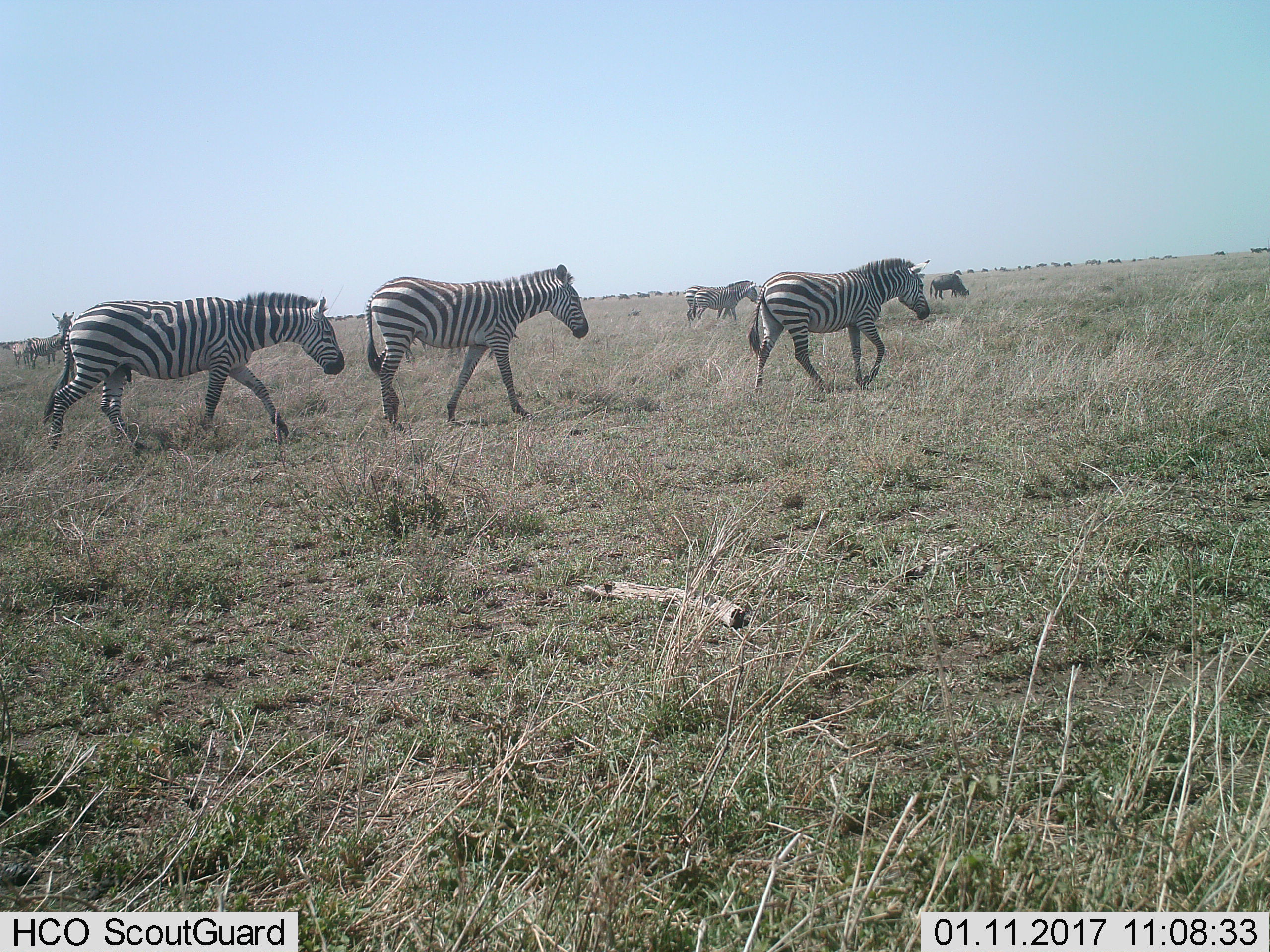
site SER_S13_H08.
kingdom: Animalia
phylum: Chordata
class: Mammalia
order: Perissodactyla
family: Equidae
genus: Equus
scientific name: Equus quagga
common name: plains zebra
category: zebraplains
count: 7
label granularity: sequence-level